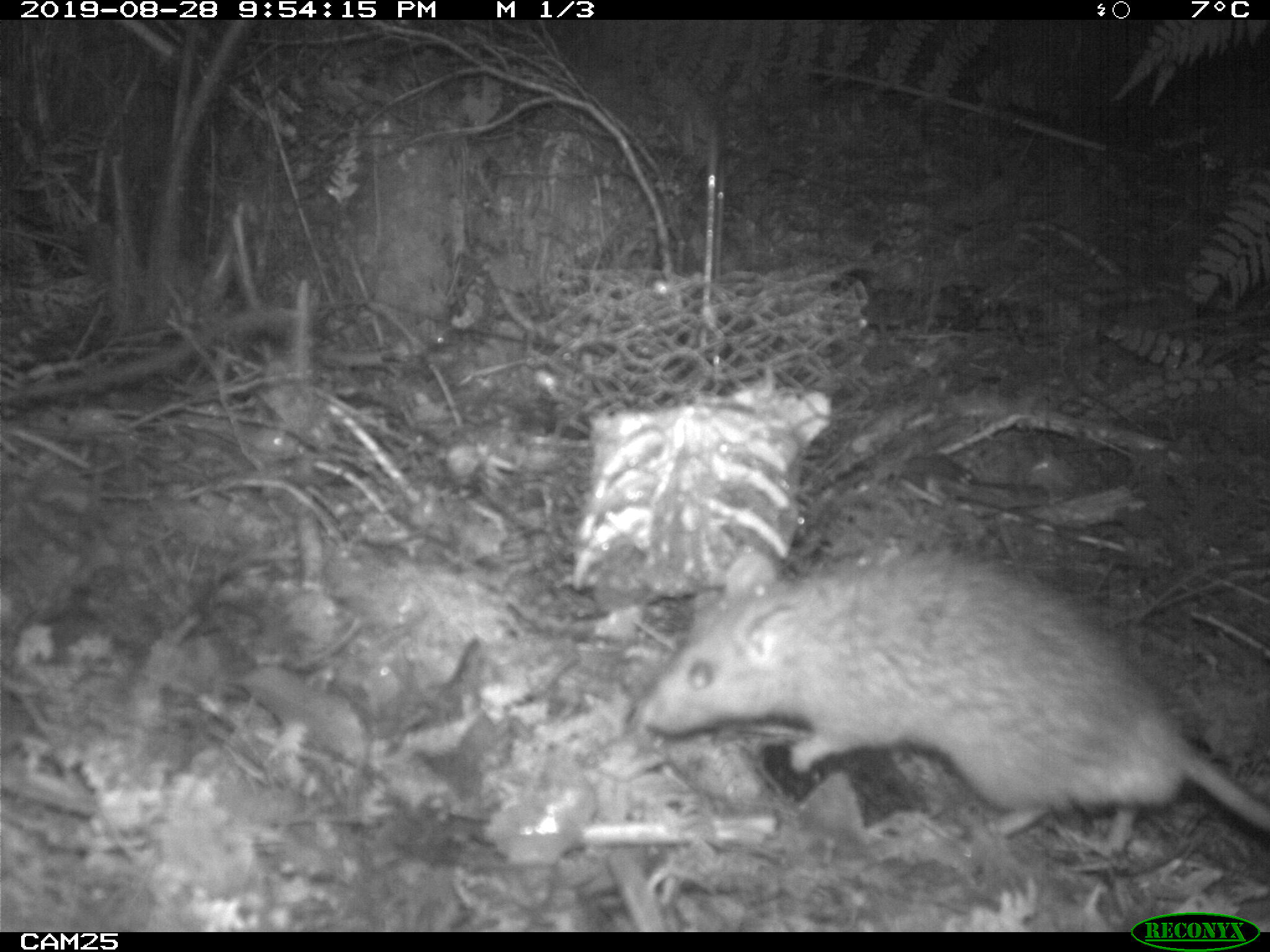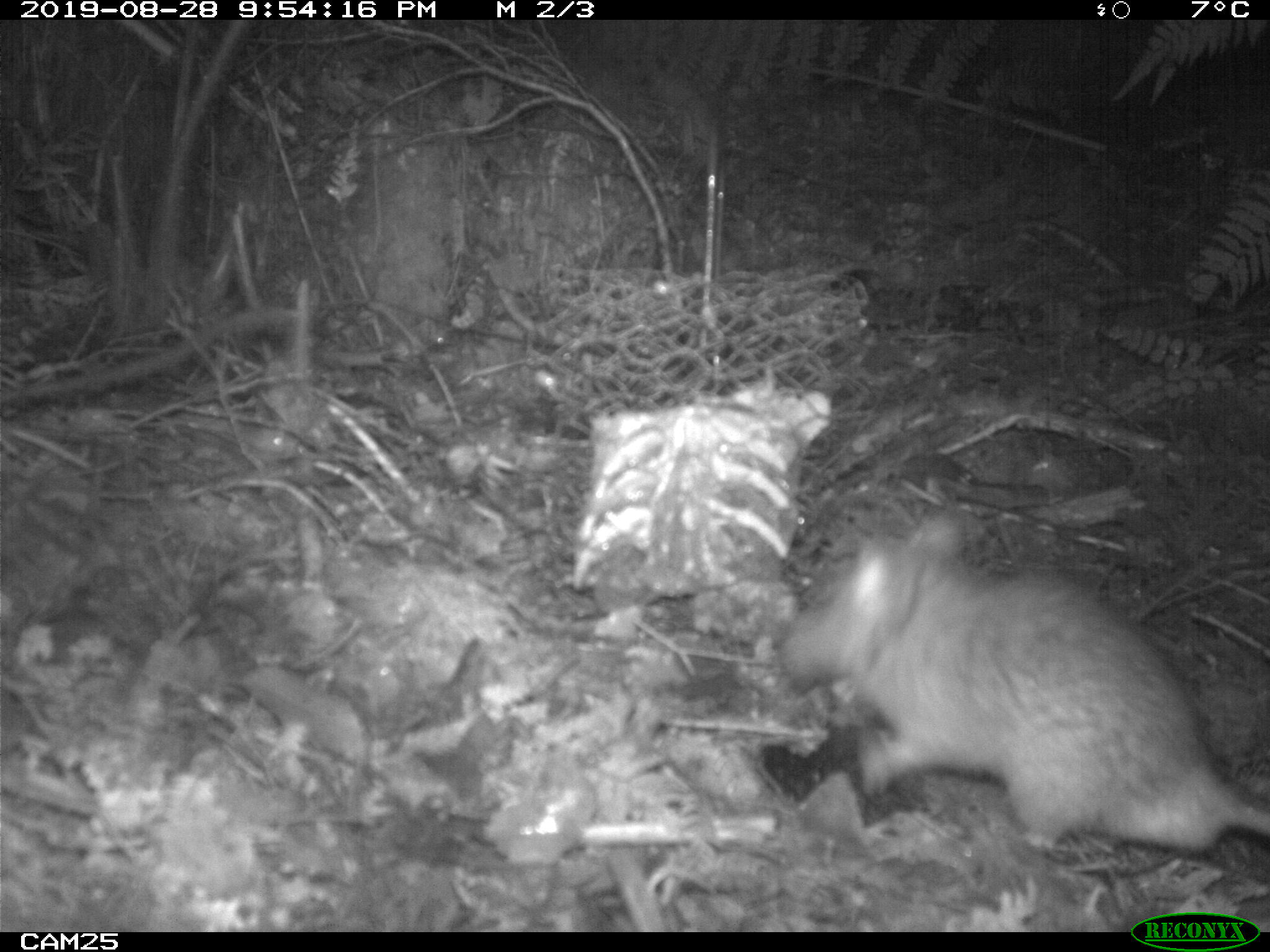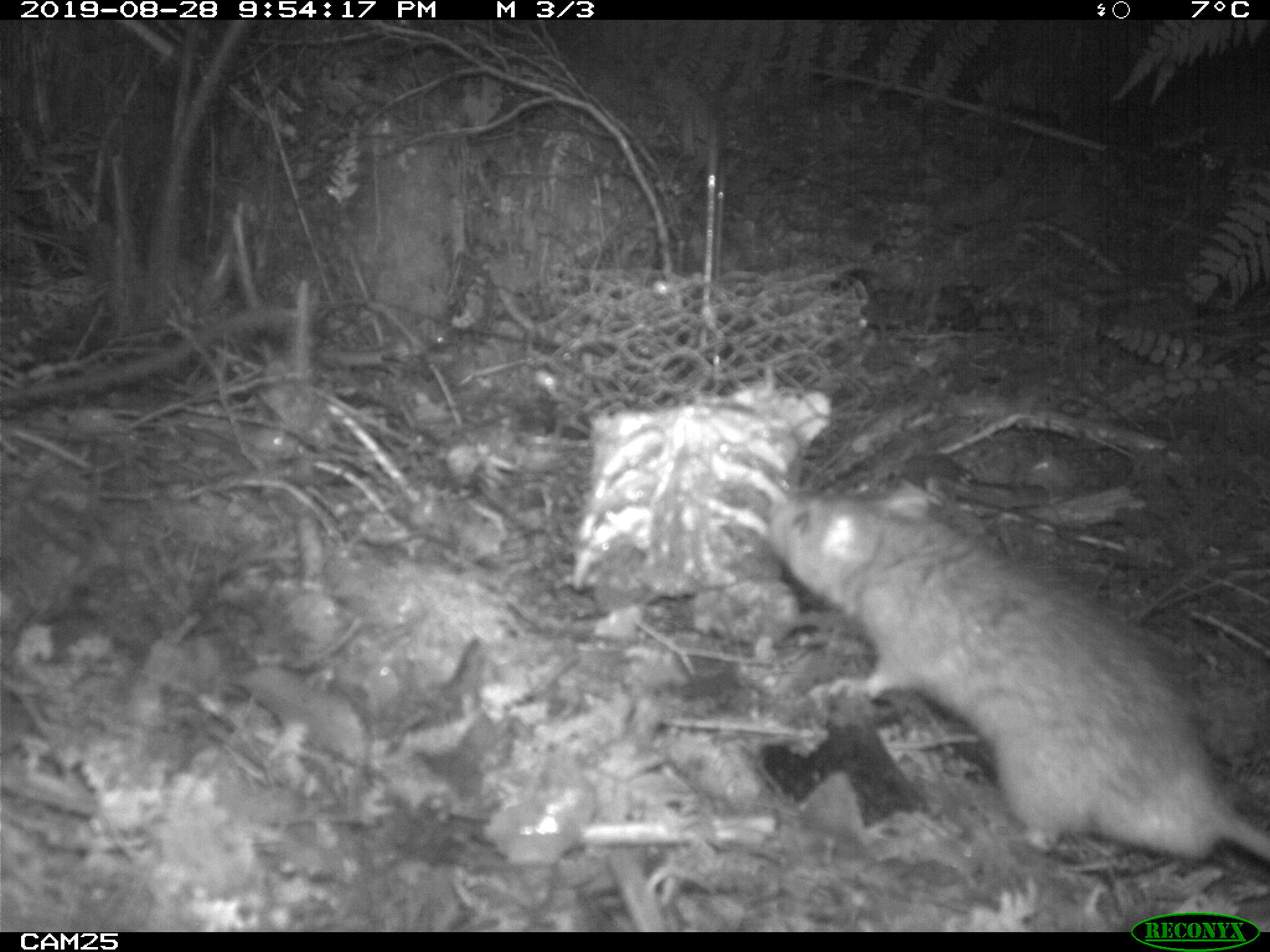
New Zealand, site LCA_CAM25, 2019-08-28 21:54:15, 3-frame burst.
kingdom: Animalia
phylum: Chordata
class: Mammalia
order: Rodentia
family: Muridae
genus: Rattus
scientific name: Rattus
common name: rat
Rat (Rattus).